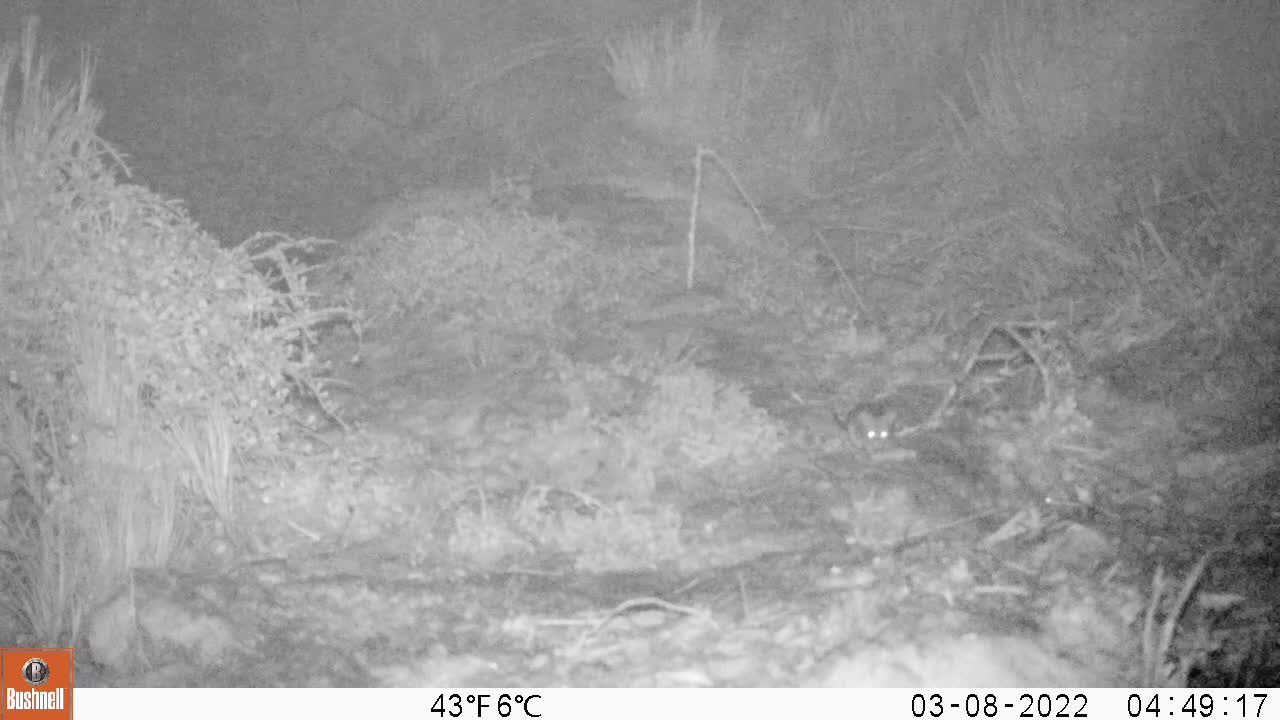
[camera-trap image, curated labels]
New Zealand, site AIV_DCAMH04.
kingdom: Animalia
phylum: Chordata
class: Mammalia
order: Rodentia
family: Muridae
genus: Mus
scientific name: Mus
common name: mouse